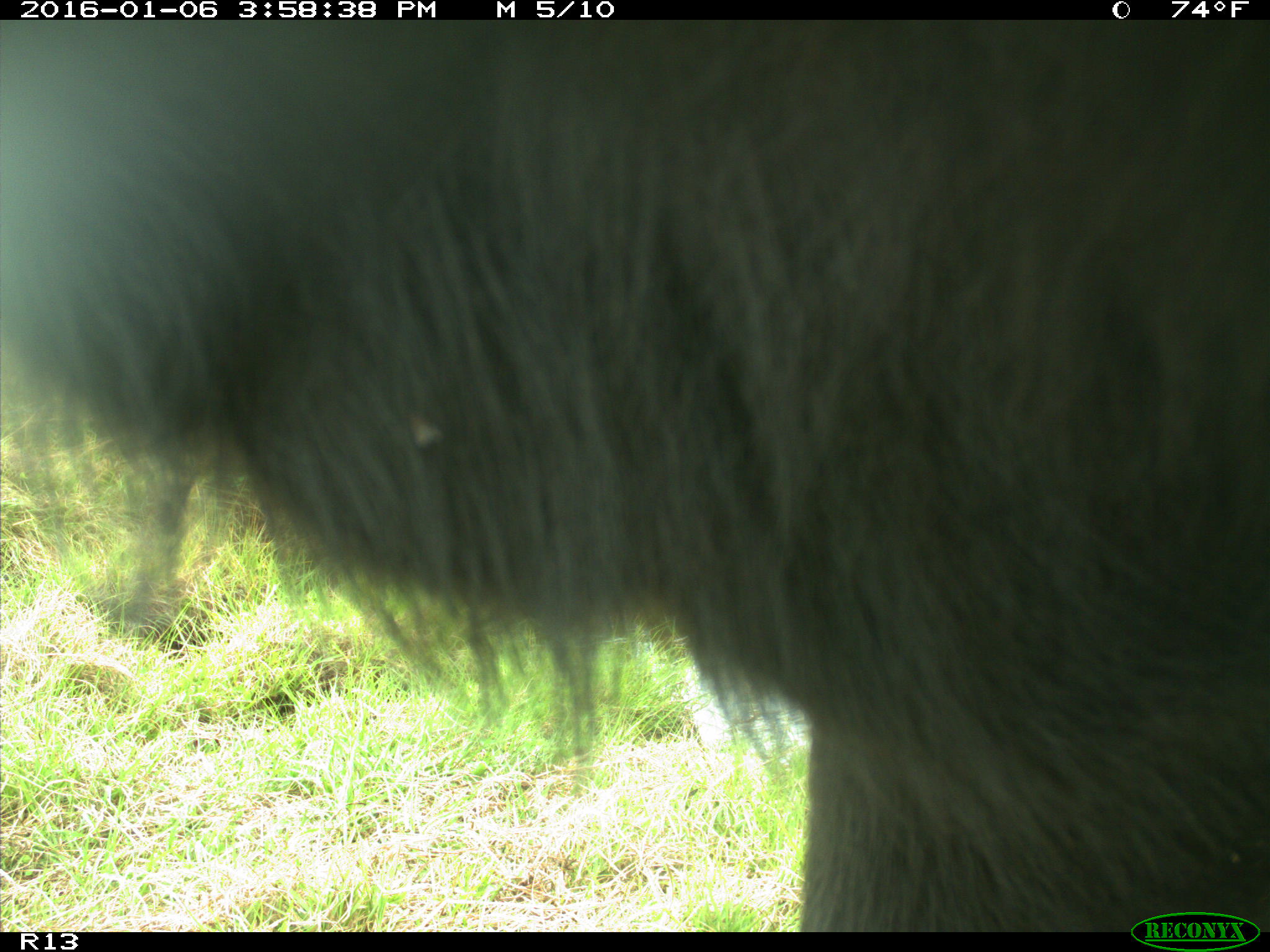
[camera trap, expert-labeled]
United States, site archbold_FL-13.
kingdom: Animalia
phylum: Chordata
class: Mammalia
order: Artiodactyla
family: Bovidae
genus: Bos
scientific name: Bos taurus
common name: domestic cow